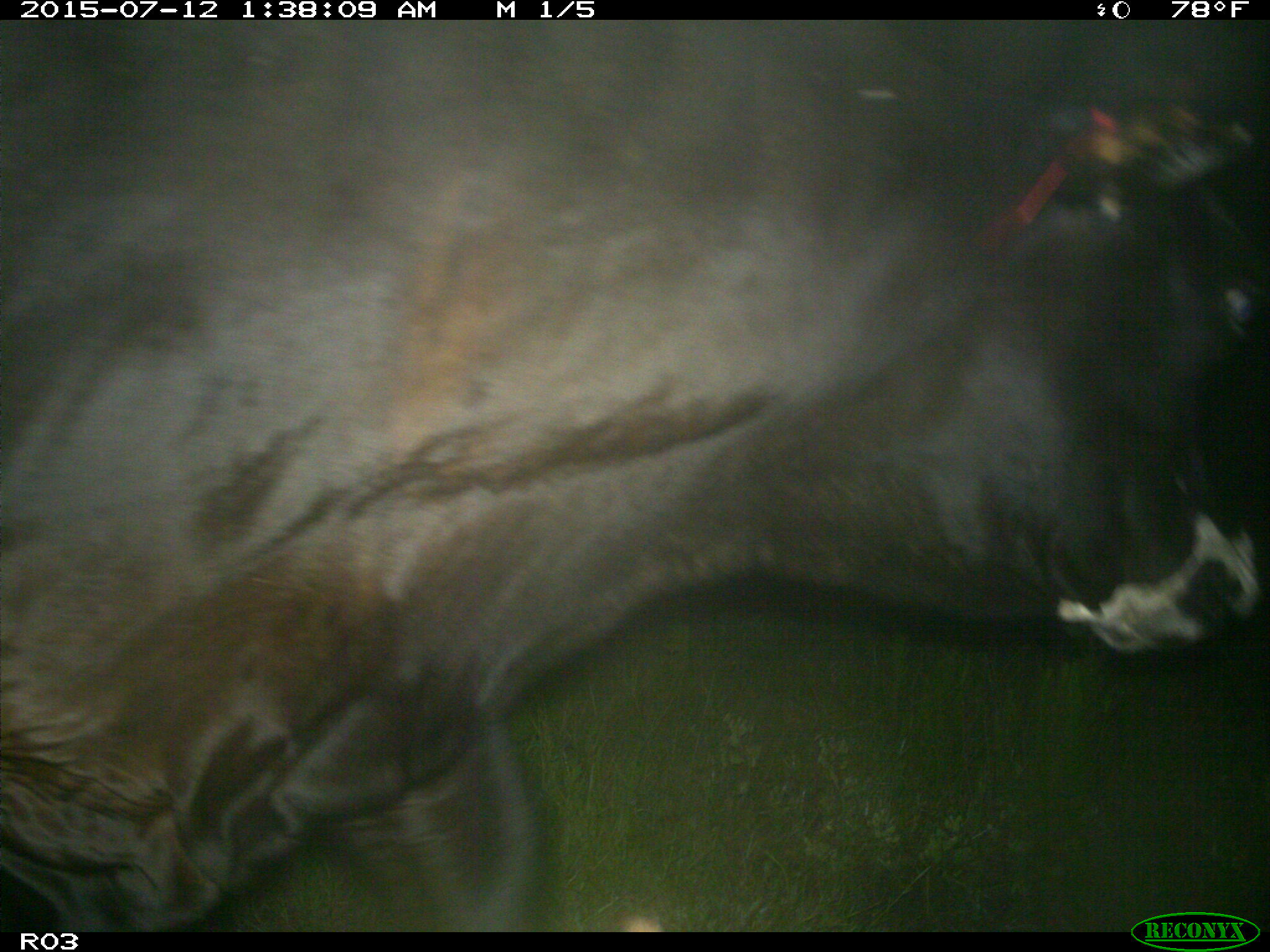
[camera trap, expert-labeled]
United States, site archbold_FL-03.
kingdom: Animalia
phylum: Chordata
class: Mammalia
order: Artiodactyla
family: Bovidae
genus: Bos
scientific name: Bos taurus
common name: domestic cow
Bos taurus (domestic cow).